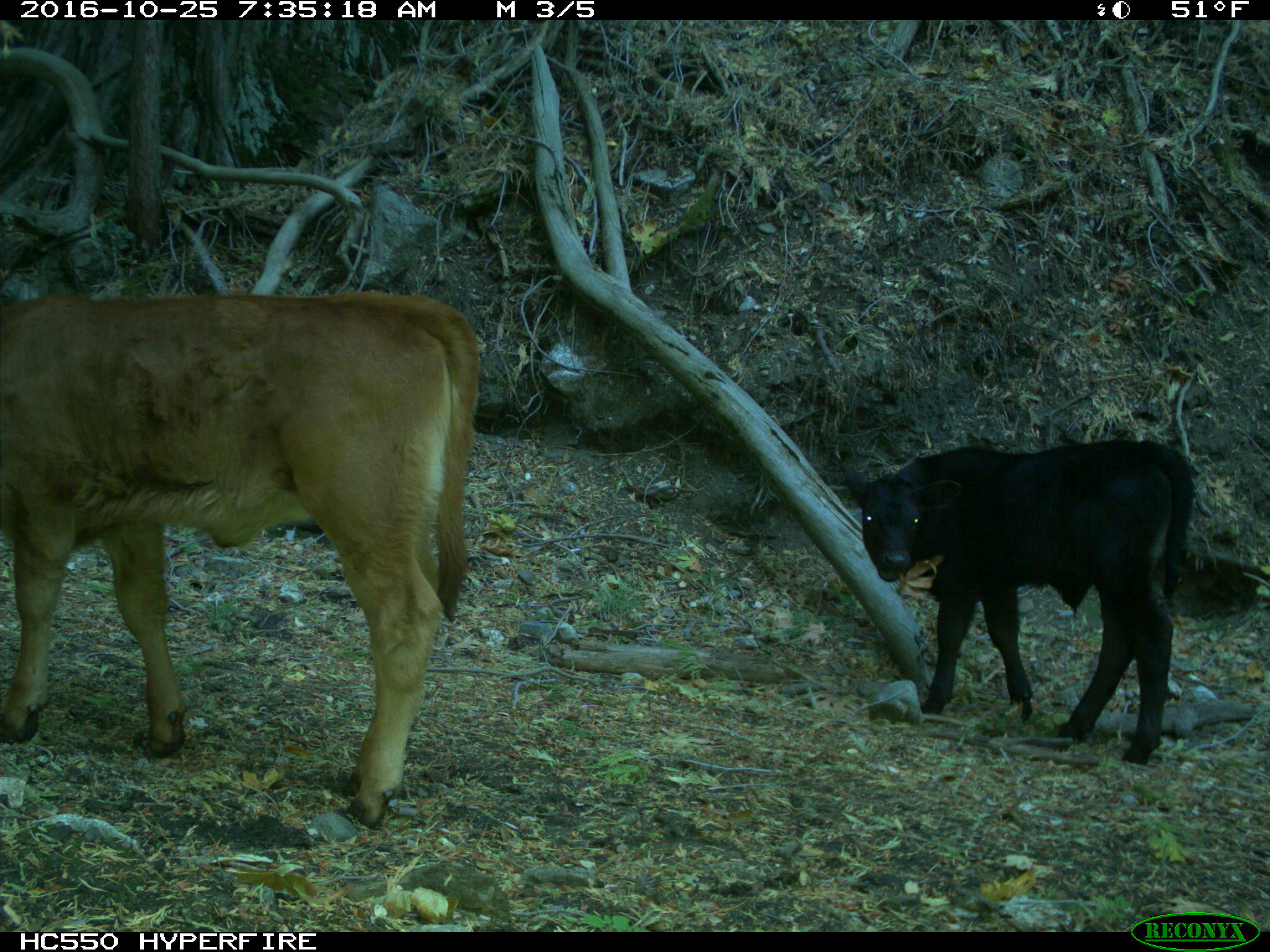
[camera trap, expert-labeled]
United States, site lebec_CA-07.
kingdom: Animalia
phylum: Chordata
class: Mammalia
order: Artiodactyla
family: Bovidae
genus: Bos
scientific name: Bos taurus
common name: domestic cow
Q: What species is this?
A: Bos taurus (domestic cow).